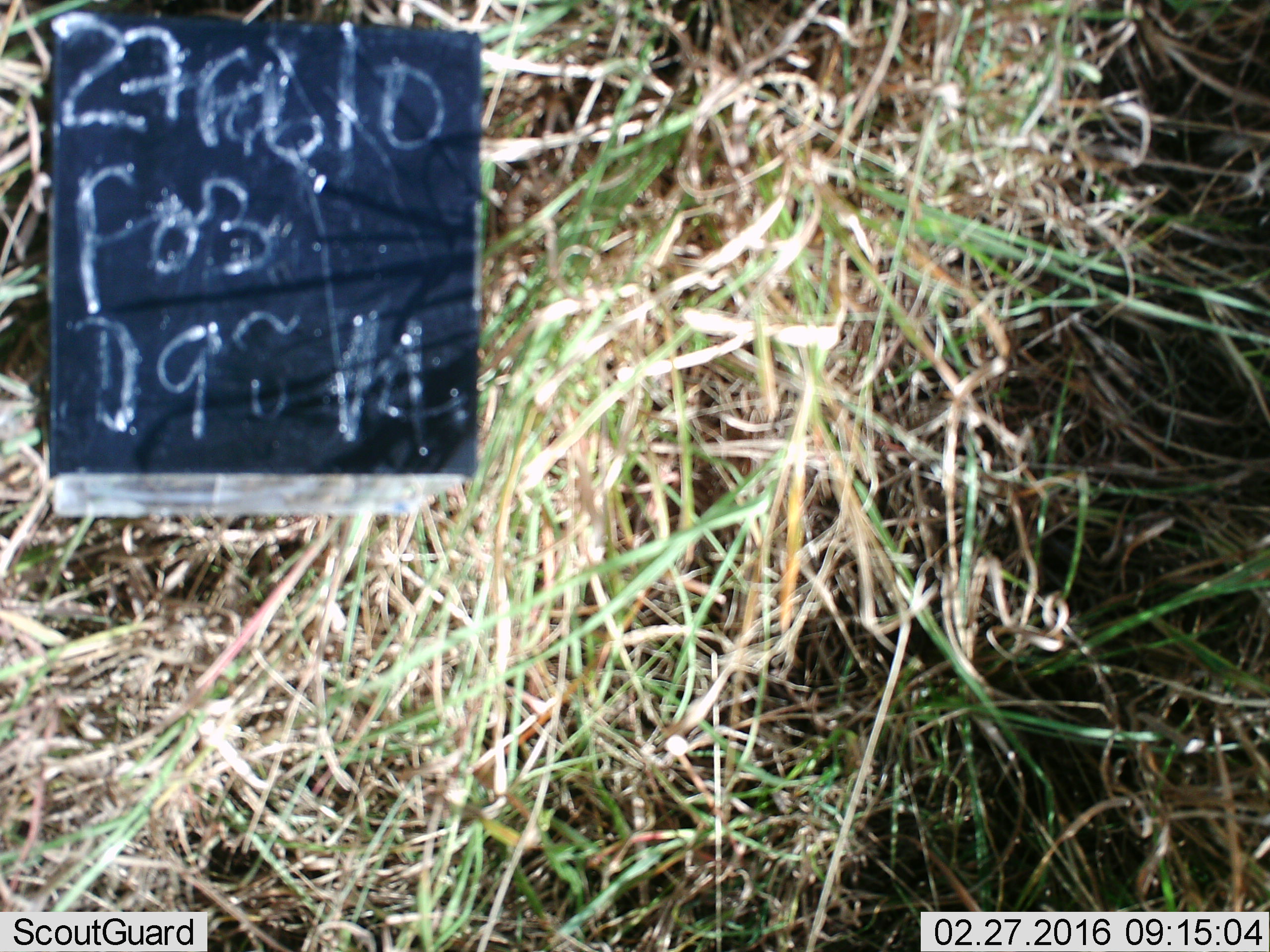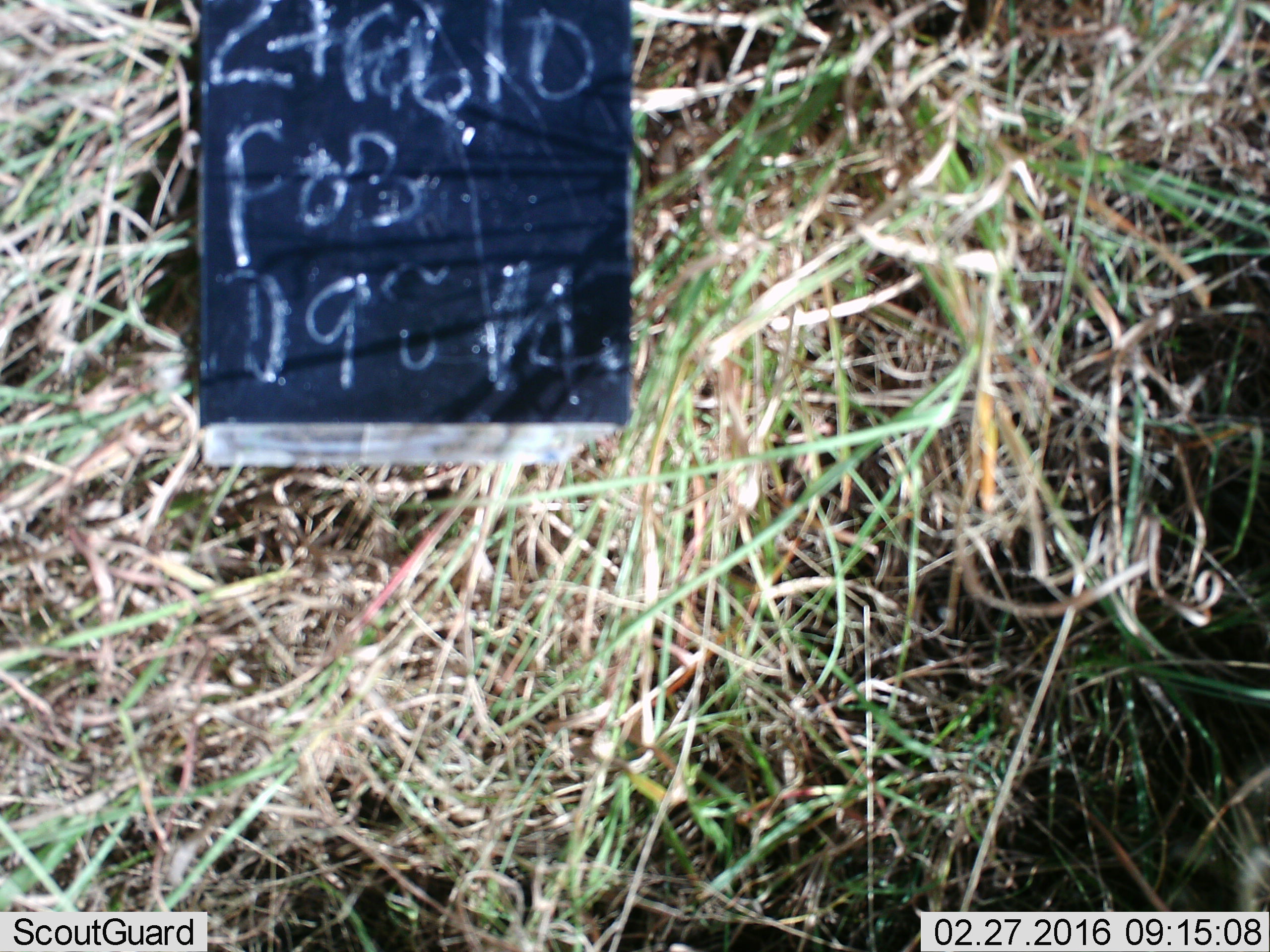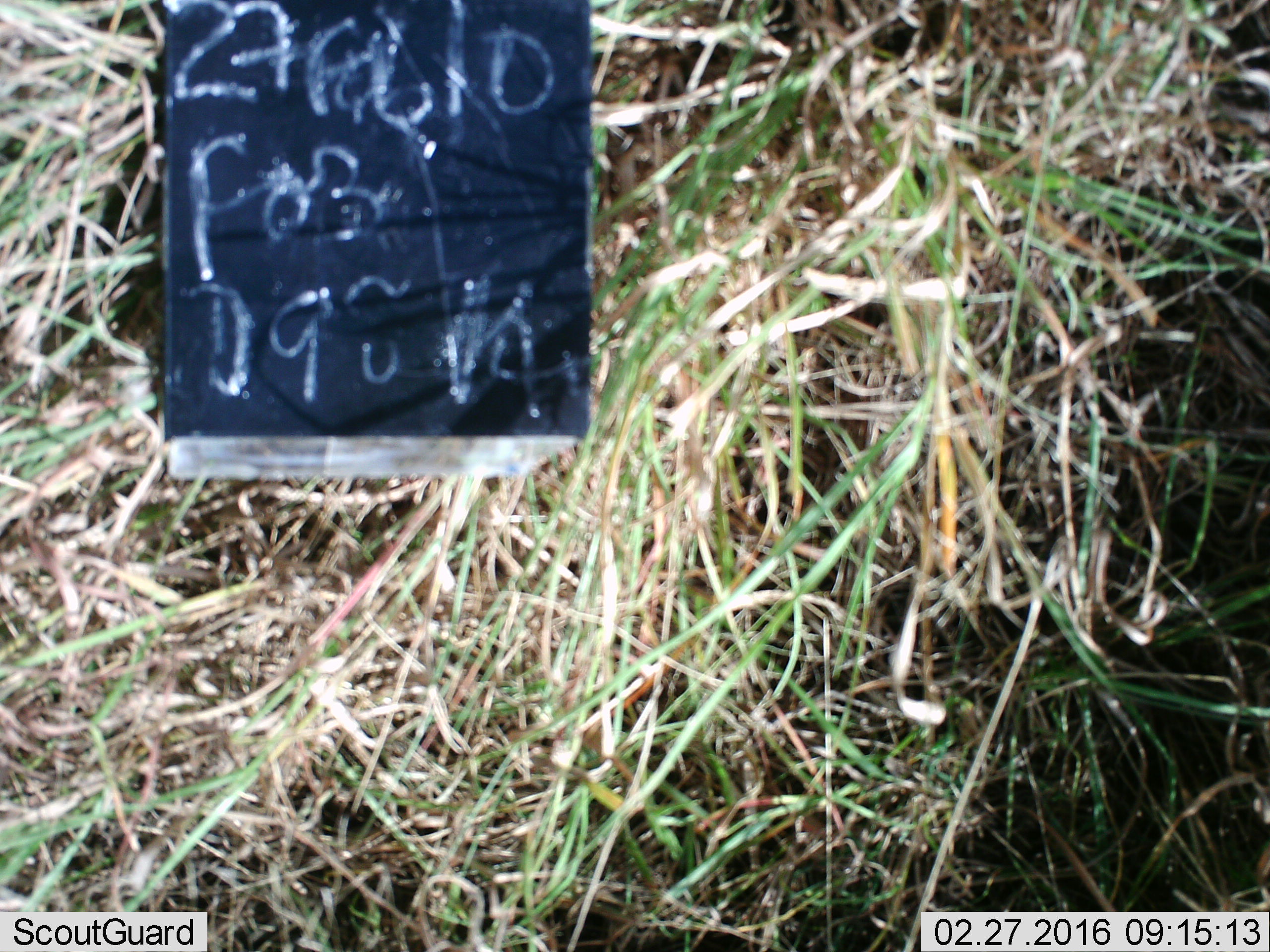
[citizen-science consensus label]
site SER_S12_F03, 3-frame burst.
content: unidentified animal